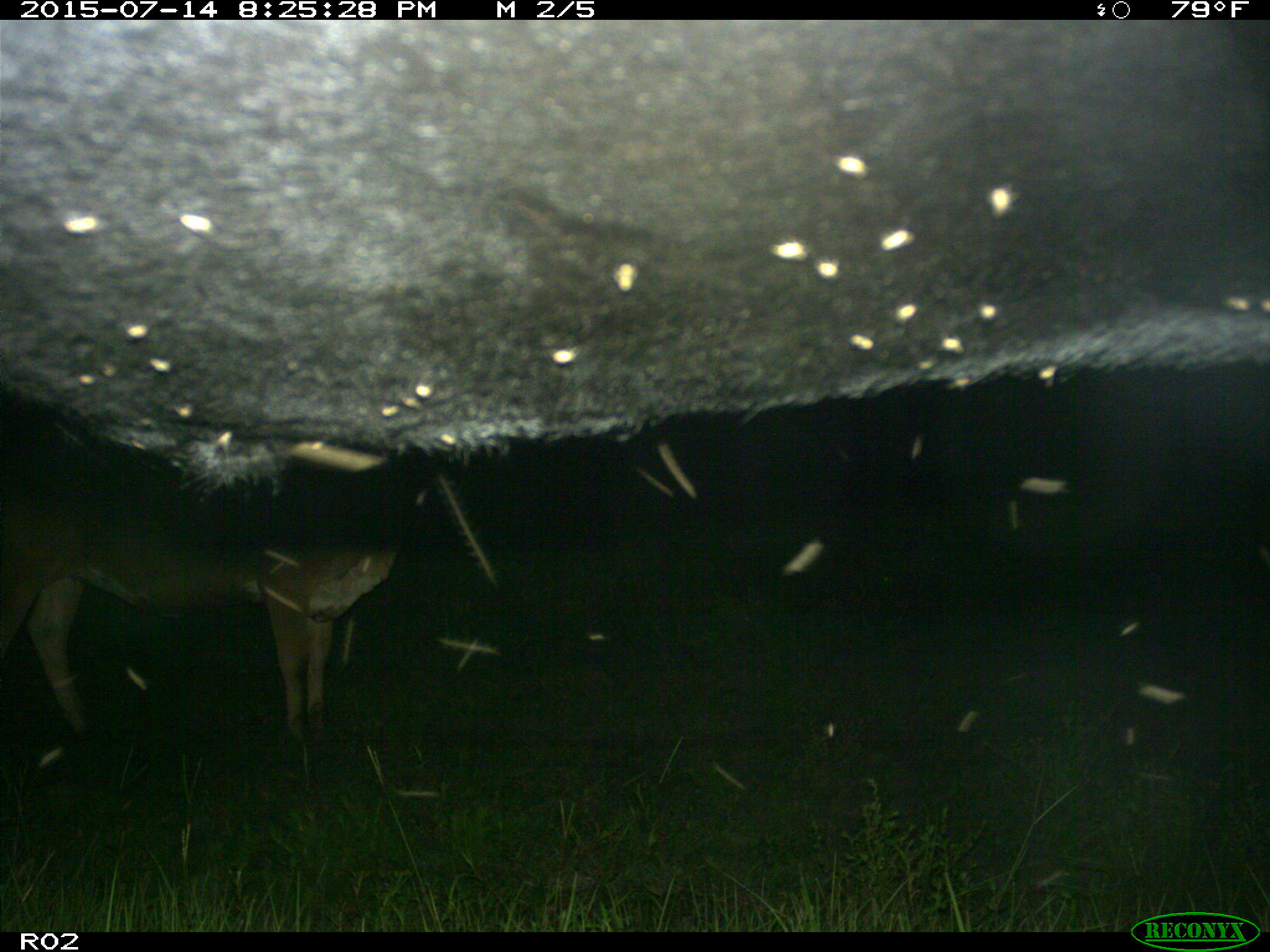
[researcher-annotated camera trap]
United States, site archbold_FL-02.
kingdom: Animalia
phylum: Chordata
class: Mammalia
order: Artiodactyla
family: Bovidae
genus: Bos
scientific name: Bos taurus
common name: domestic cow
Bos taurus (domestic cow).